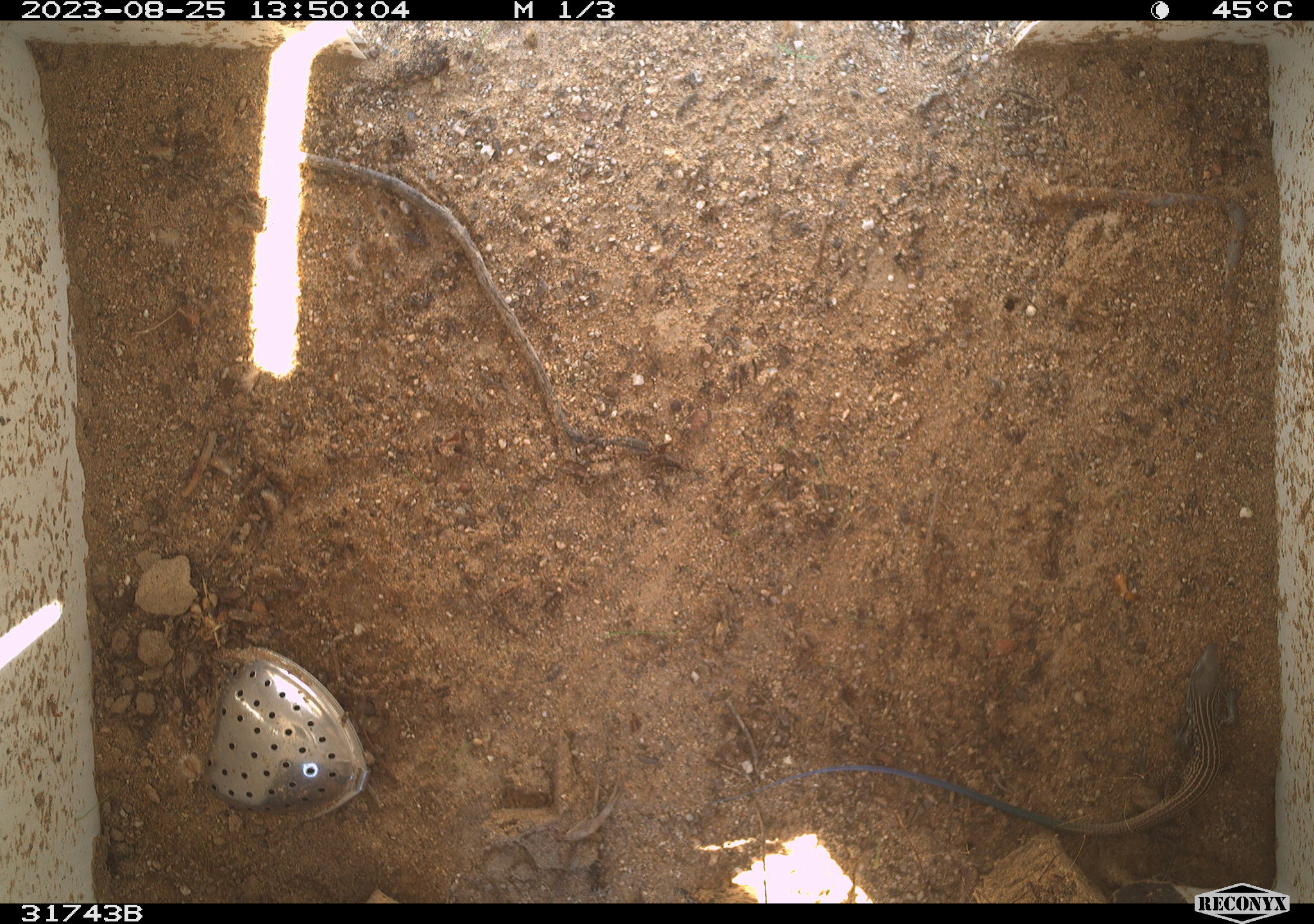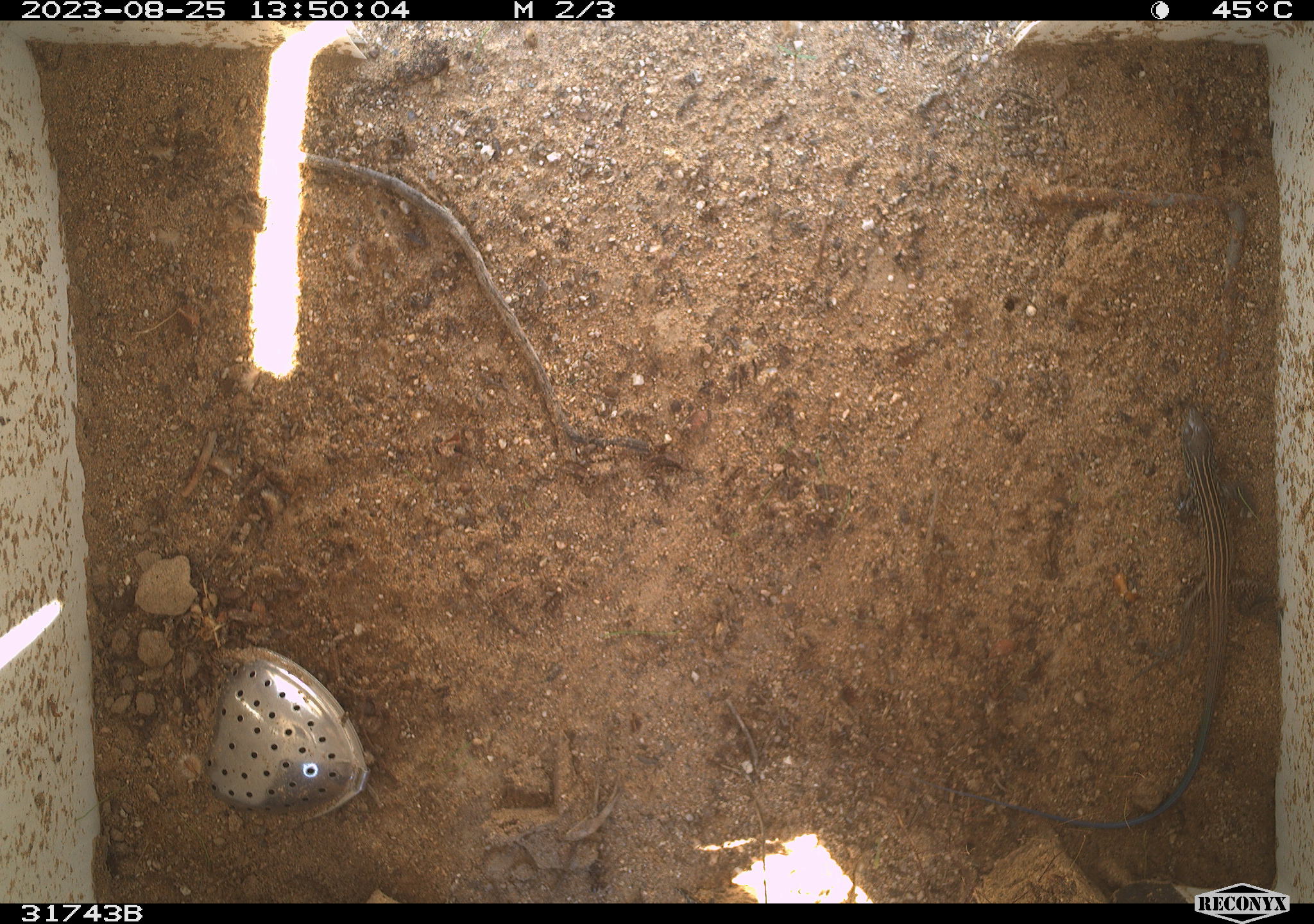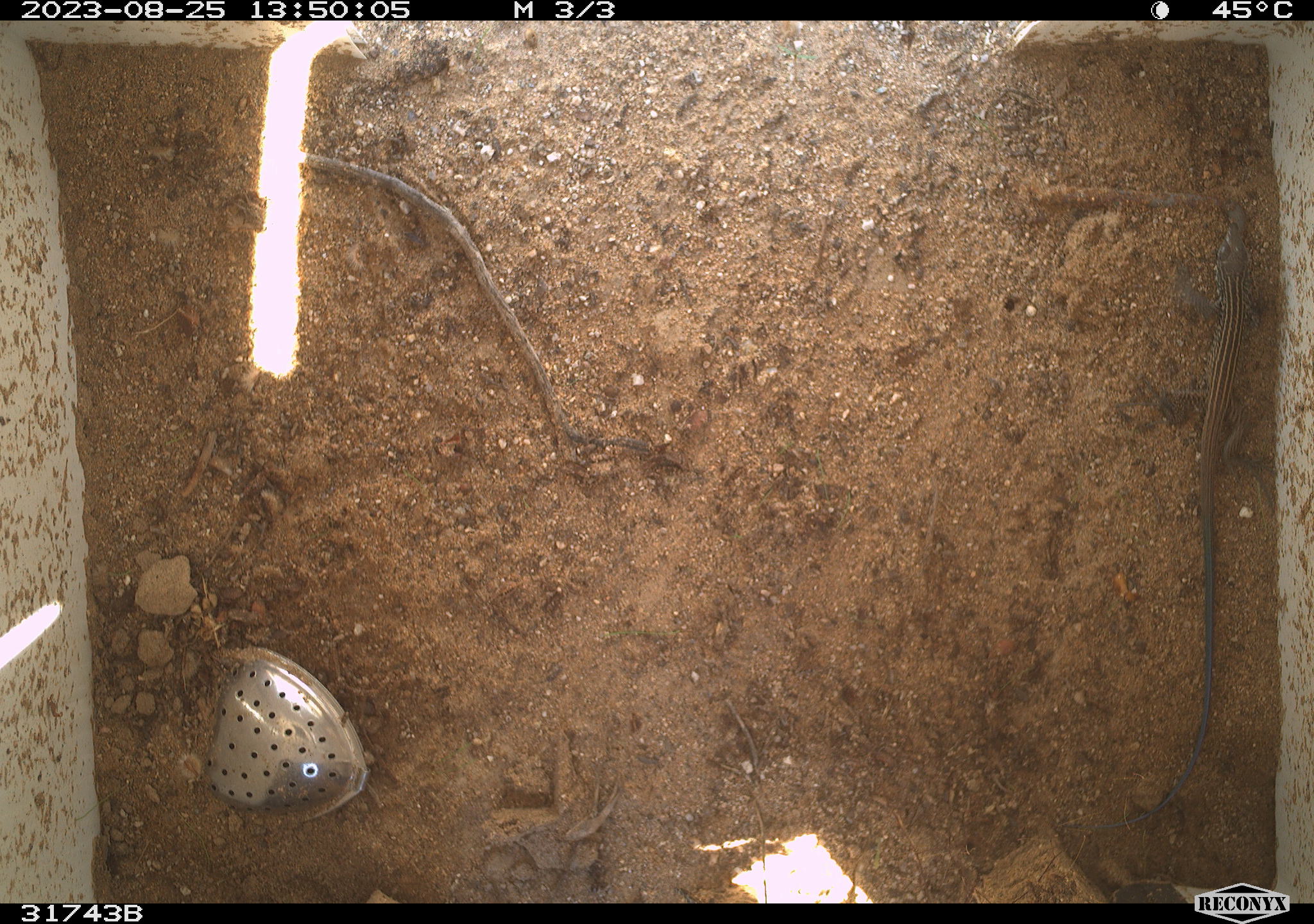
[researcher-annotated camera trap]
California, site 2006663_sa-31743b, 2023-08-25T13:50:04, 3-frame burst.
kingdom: Animalia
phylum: Chordata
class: Reptilia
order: Squamata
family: Teiidae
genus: Aspidoscelis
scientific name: Aspidoscelis tigris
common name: western whiptail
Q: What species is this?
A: Western whiptail (Aspidoscelis tigris).